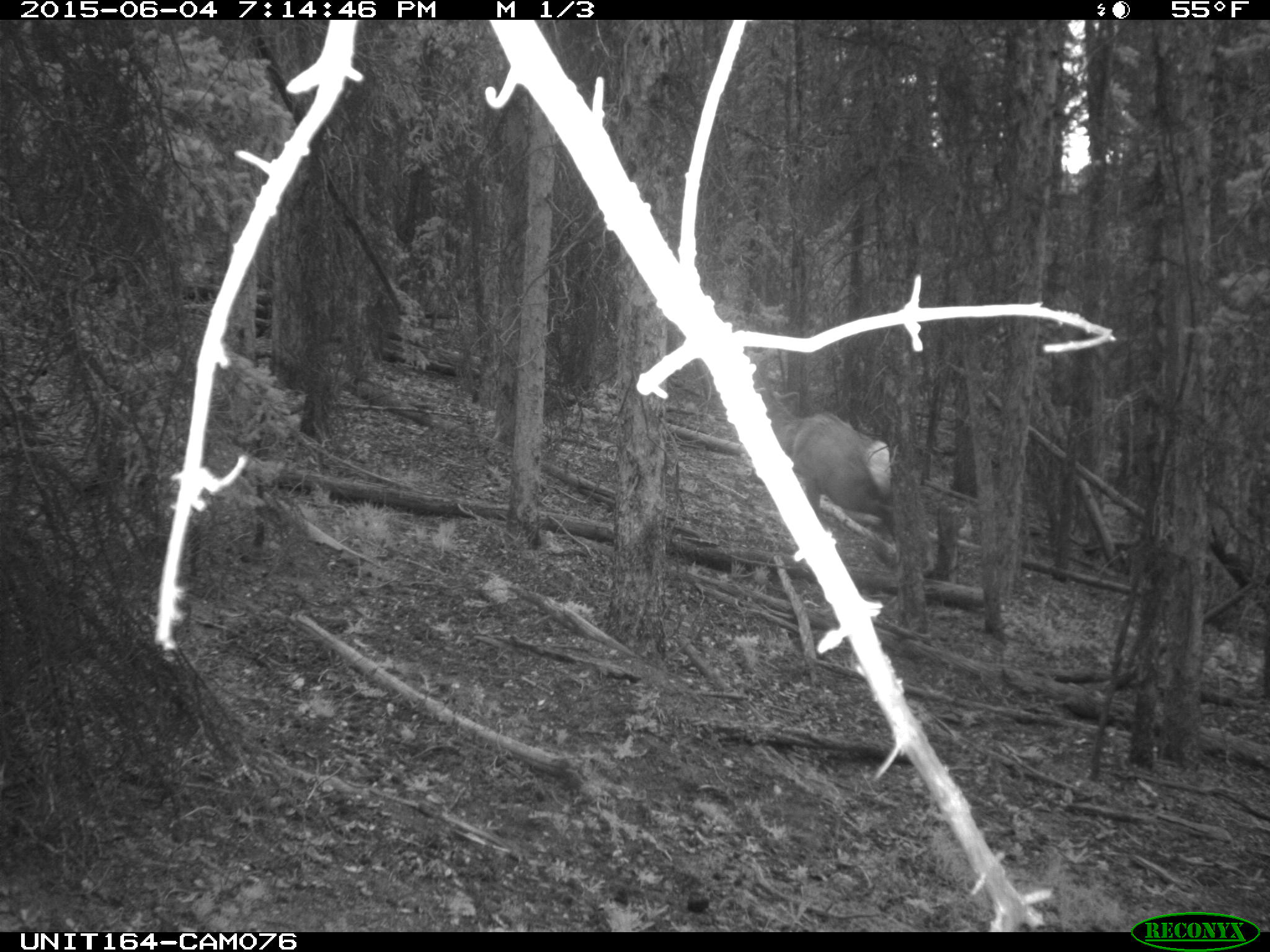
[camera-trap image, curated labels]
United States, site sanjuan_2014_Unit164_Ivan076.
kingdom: Animalia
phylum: Chordata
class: Mammalia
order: Artiodactyla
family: Cervidae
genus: Cervus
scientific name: Cervus elaphus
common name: red deer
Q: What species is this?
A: Cervus elaphus (red deer).